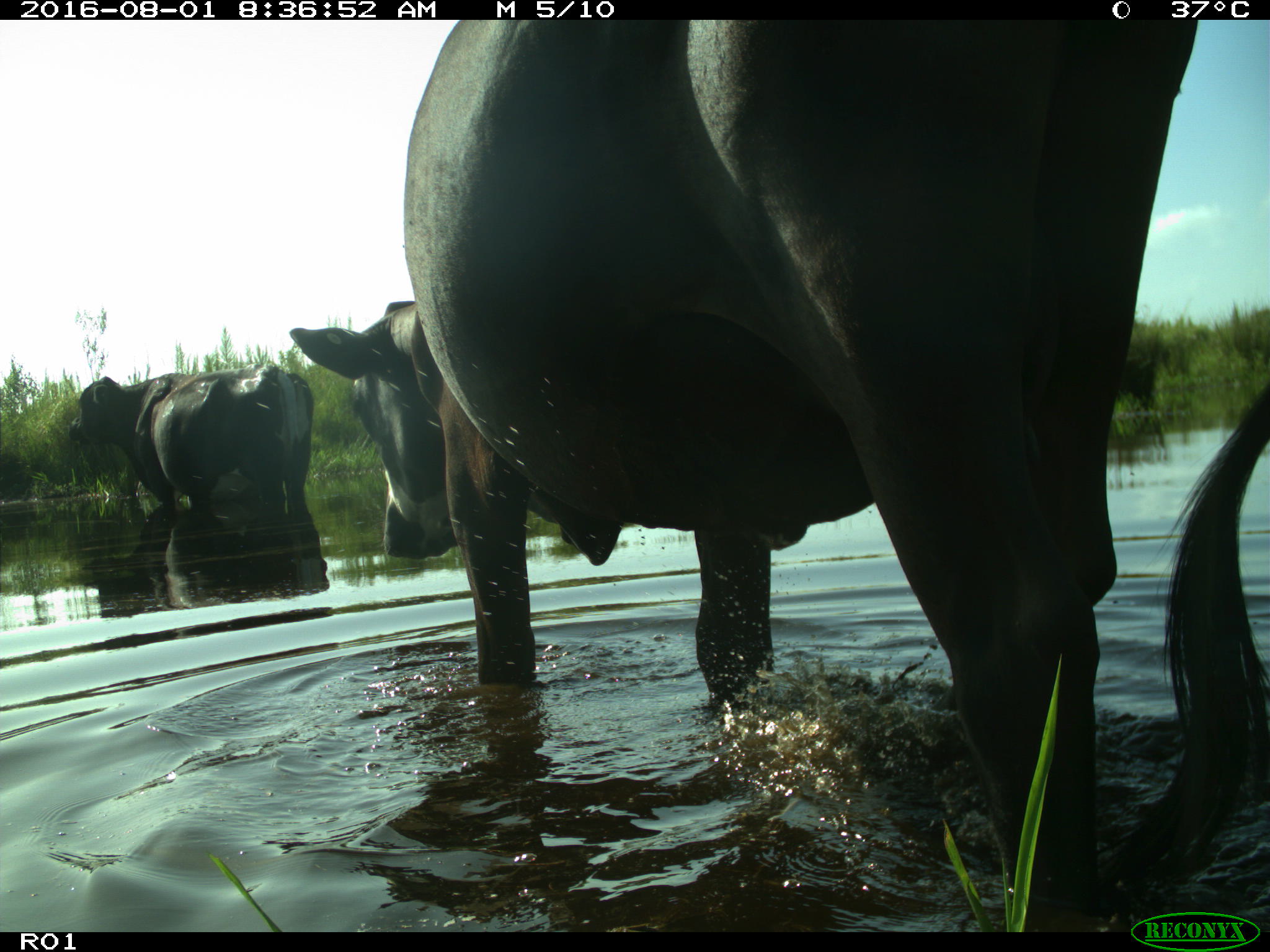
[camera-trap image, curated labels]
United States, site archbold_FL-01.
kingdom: Animalia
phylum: Chordata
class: Mammalia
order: Artiodactyla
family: Bovidae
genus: Bos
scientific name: Bos taurus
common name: domestic cow